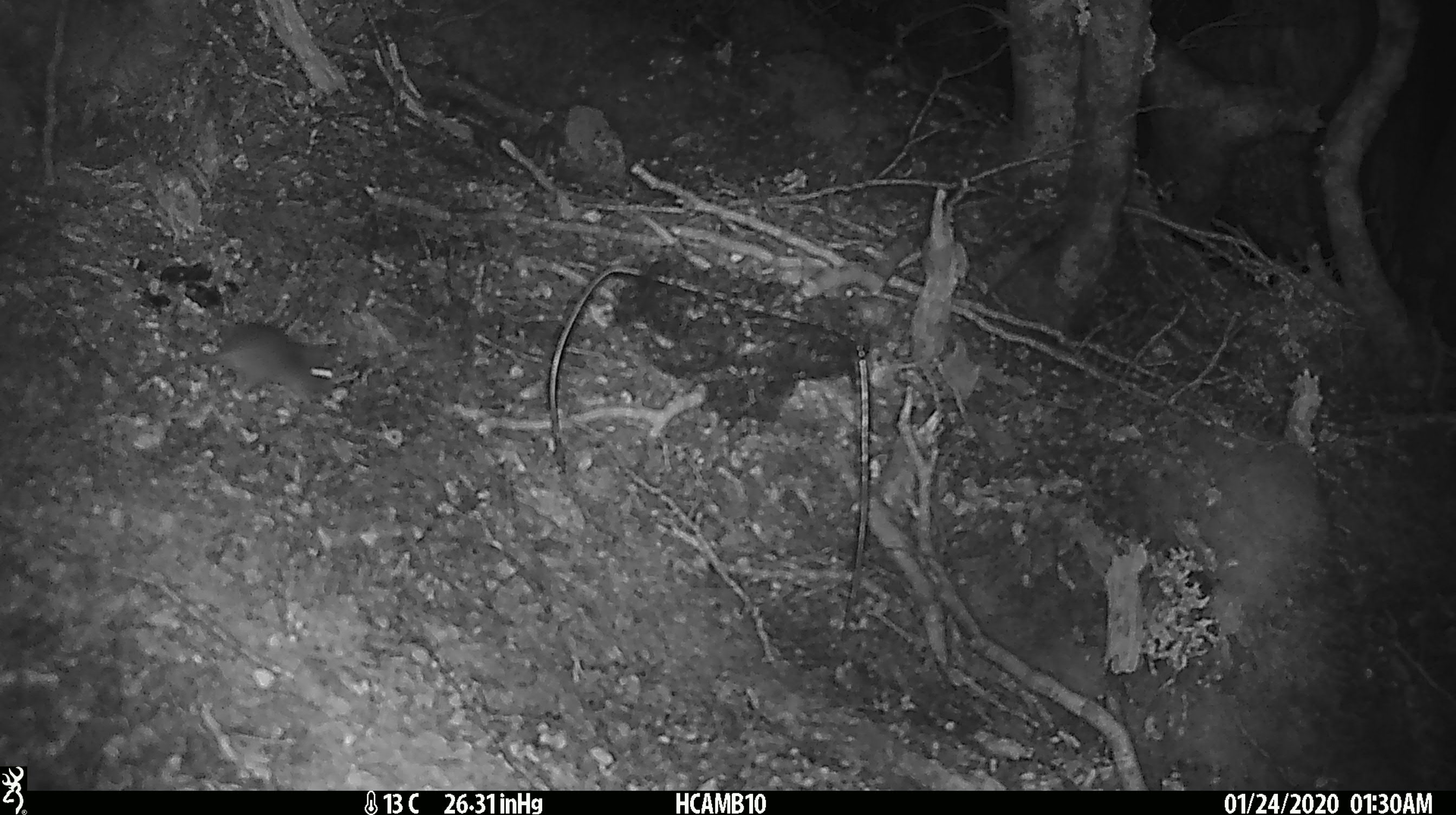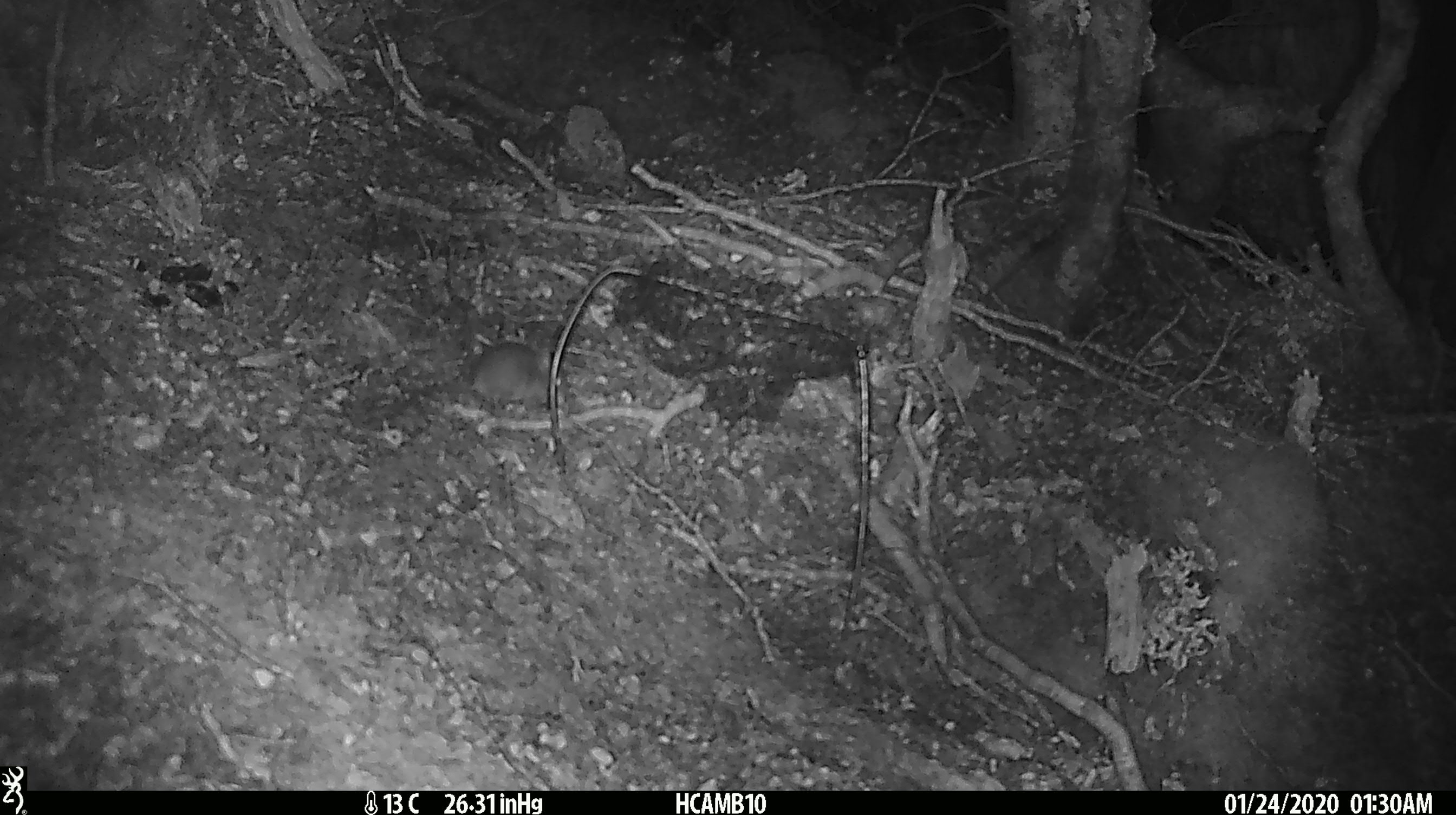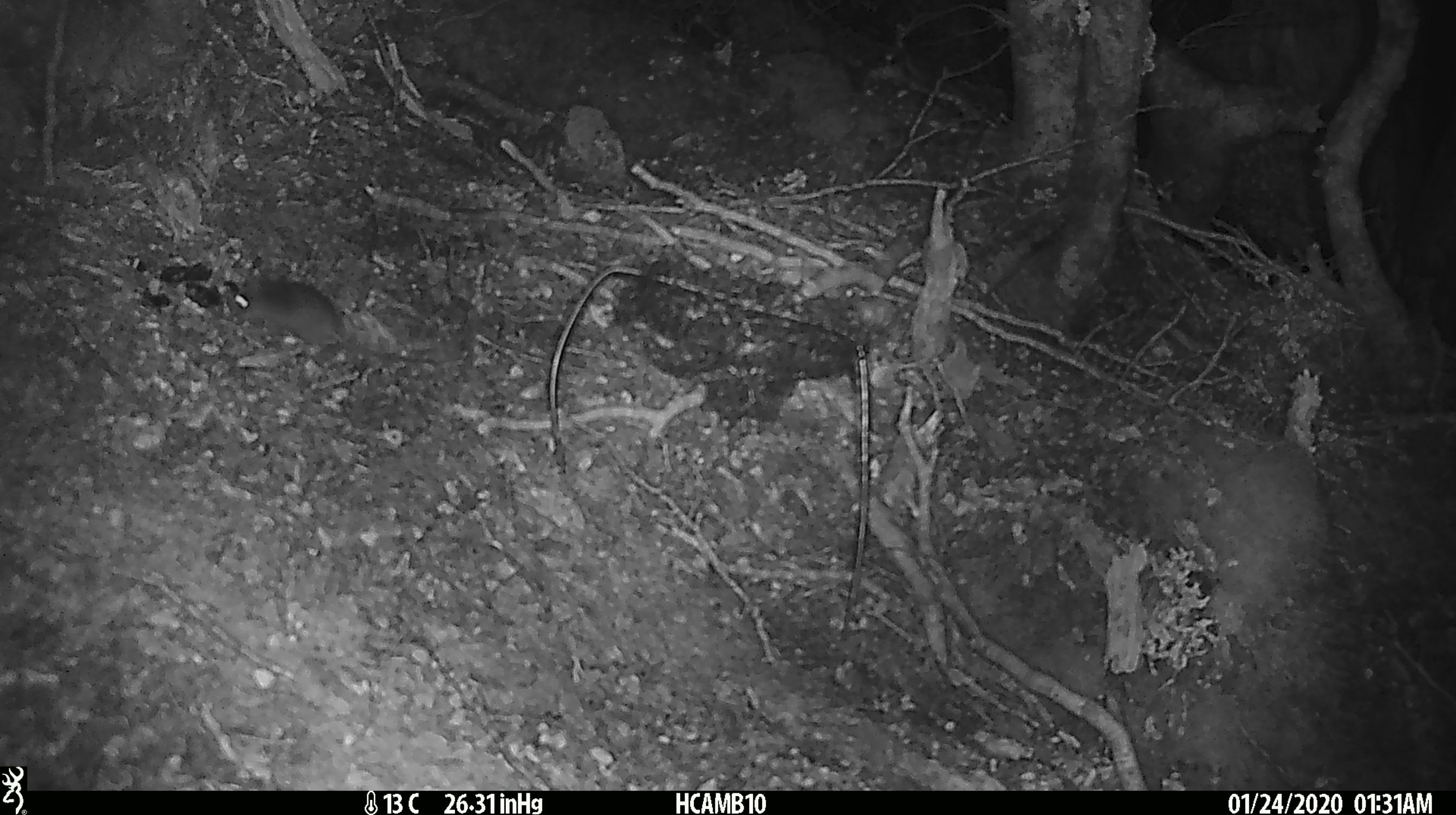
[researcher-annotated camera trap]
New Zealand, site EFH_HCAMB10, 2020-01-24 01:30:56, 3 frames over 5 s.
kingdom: Animalia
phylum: Chordata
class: Mammalia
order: Rodentia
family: Muridae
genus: Mus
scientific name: Mus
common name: mouse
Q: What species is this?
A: Mouse (Mus).